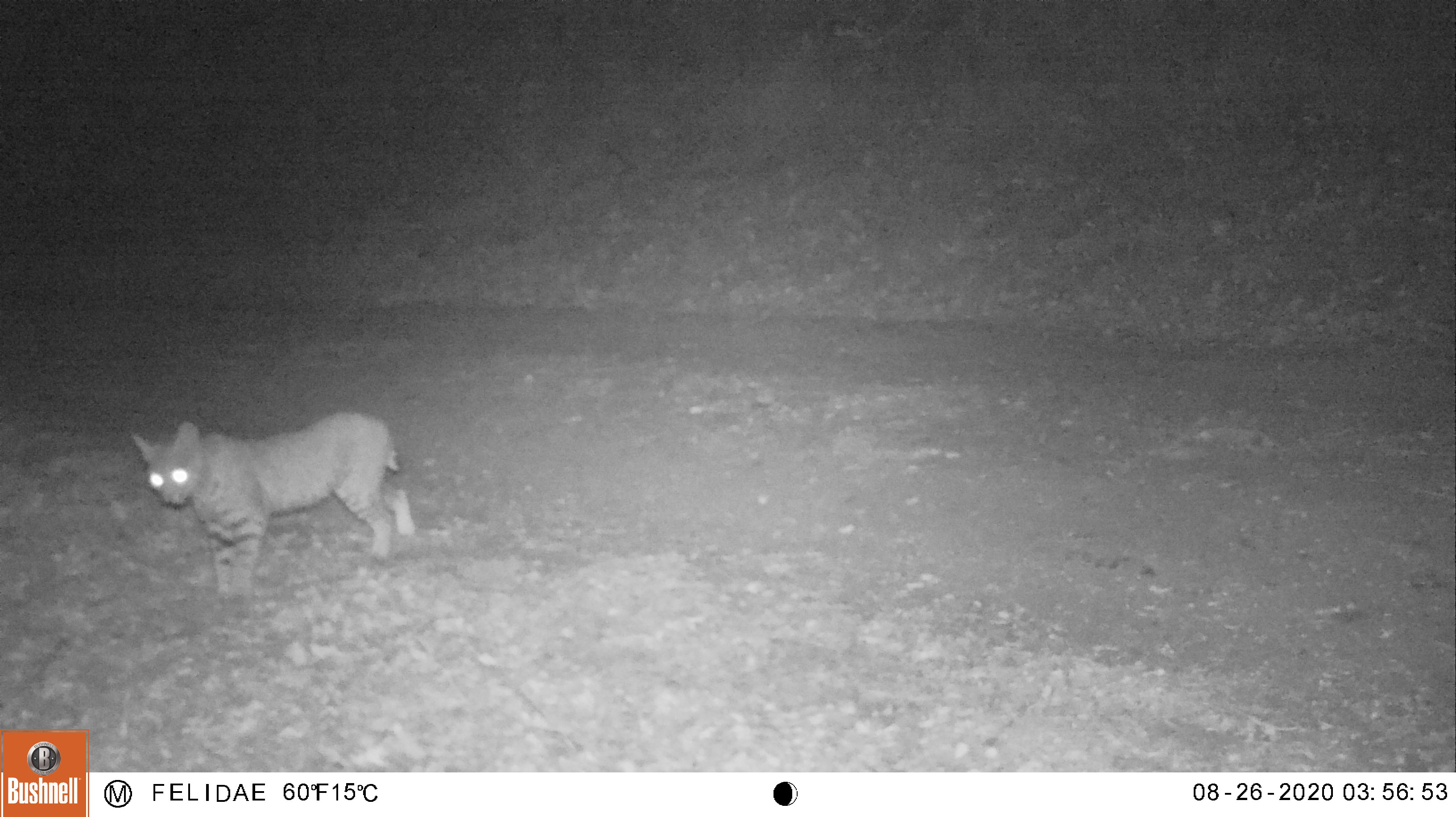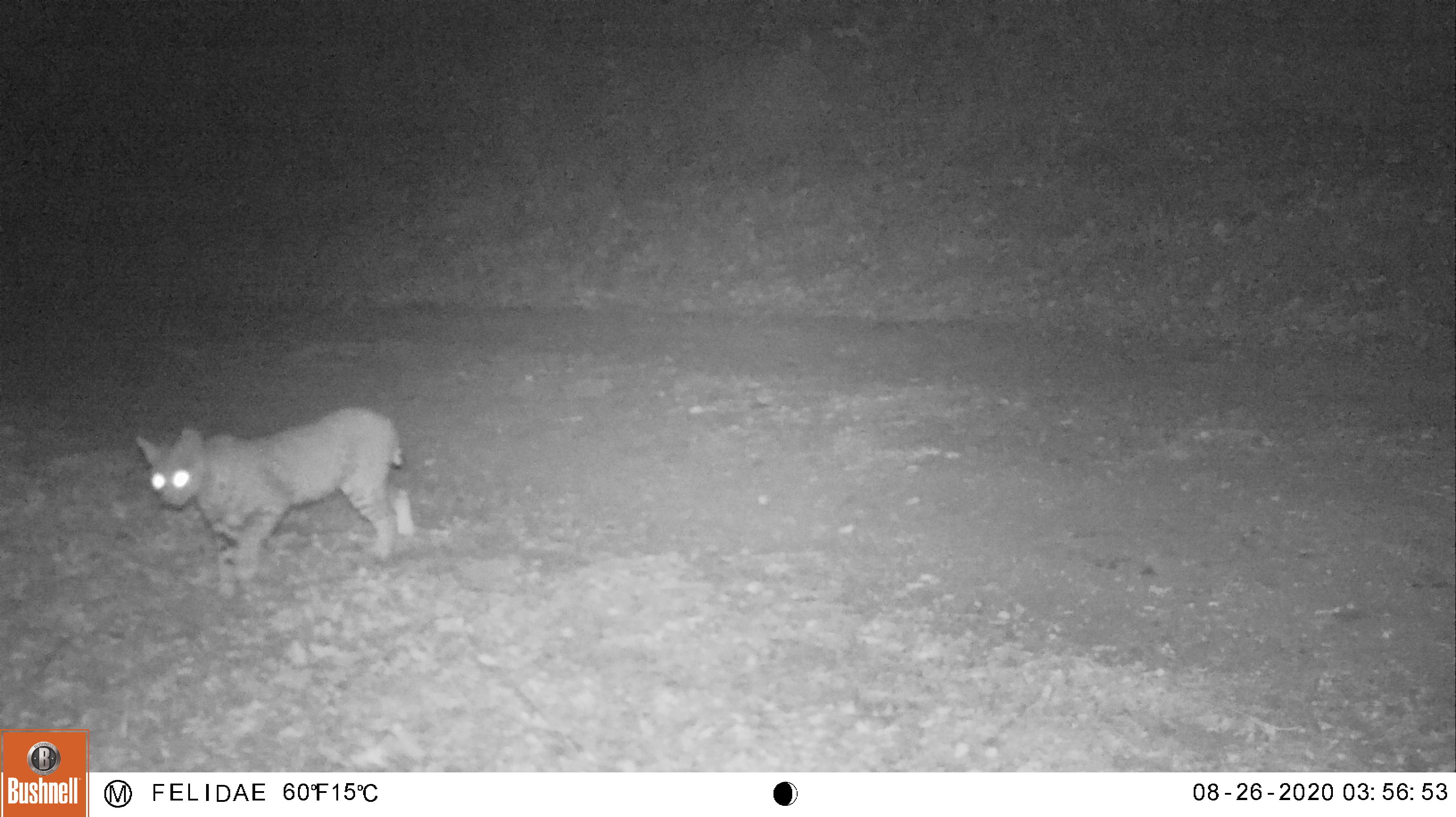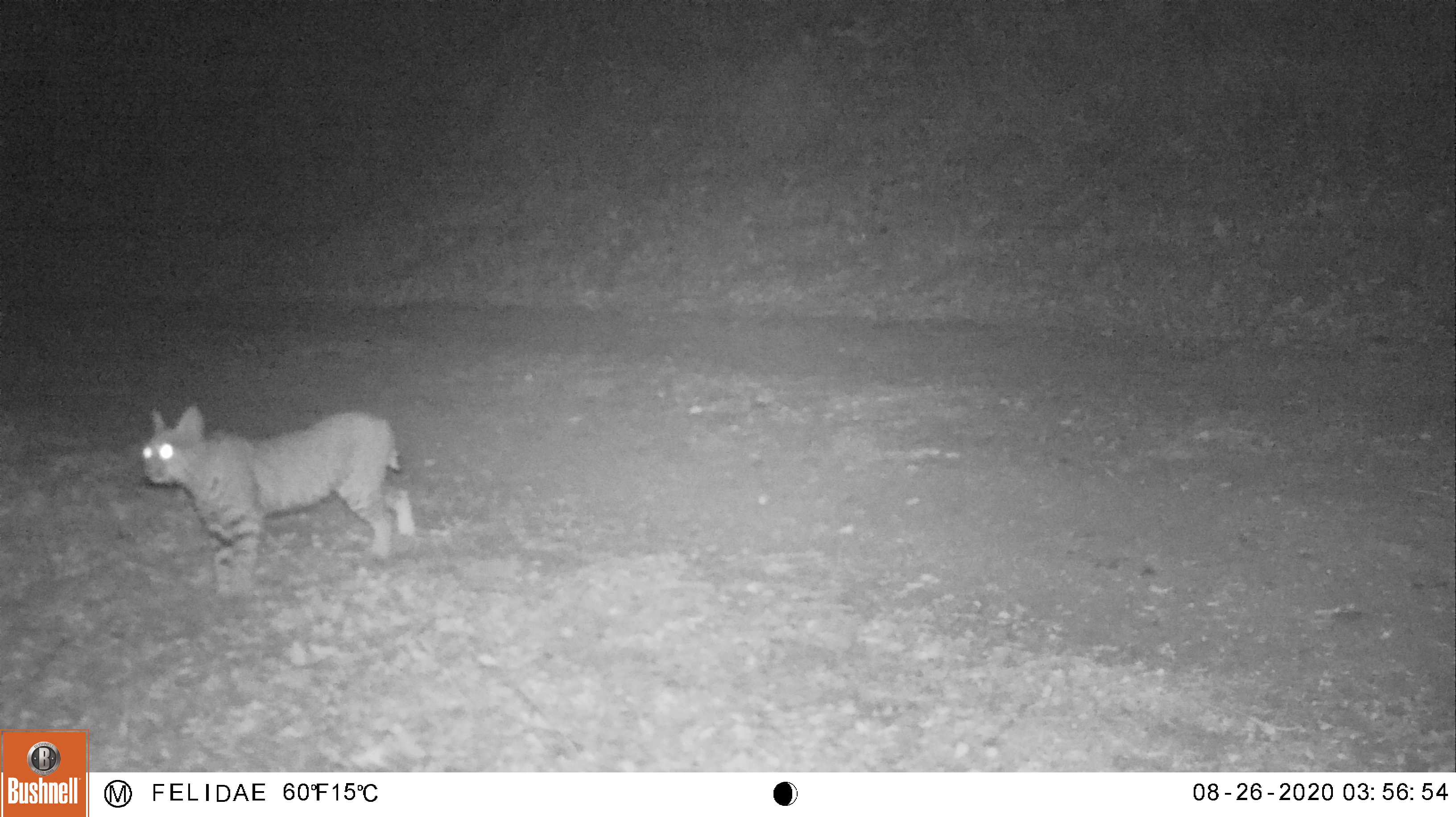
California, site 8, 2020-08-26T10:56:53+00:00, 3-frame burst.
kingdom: Animalia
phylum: Chordata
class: Mammalia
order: Carnivora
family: Felidae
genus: Lynx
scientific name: Lynx rufus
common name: bobcat